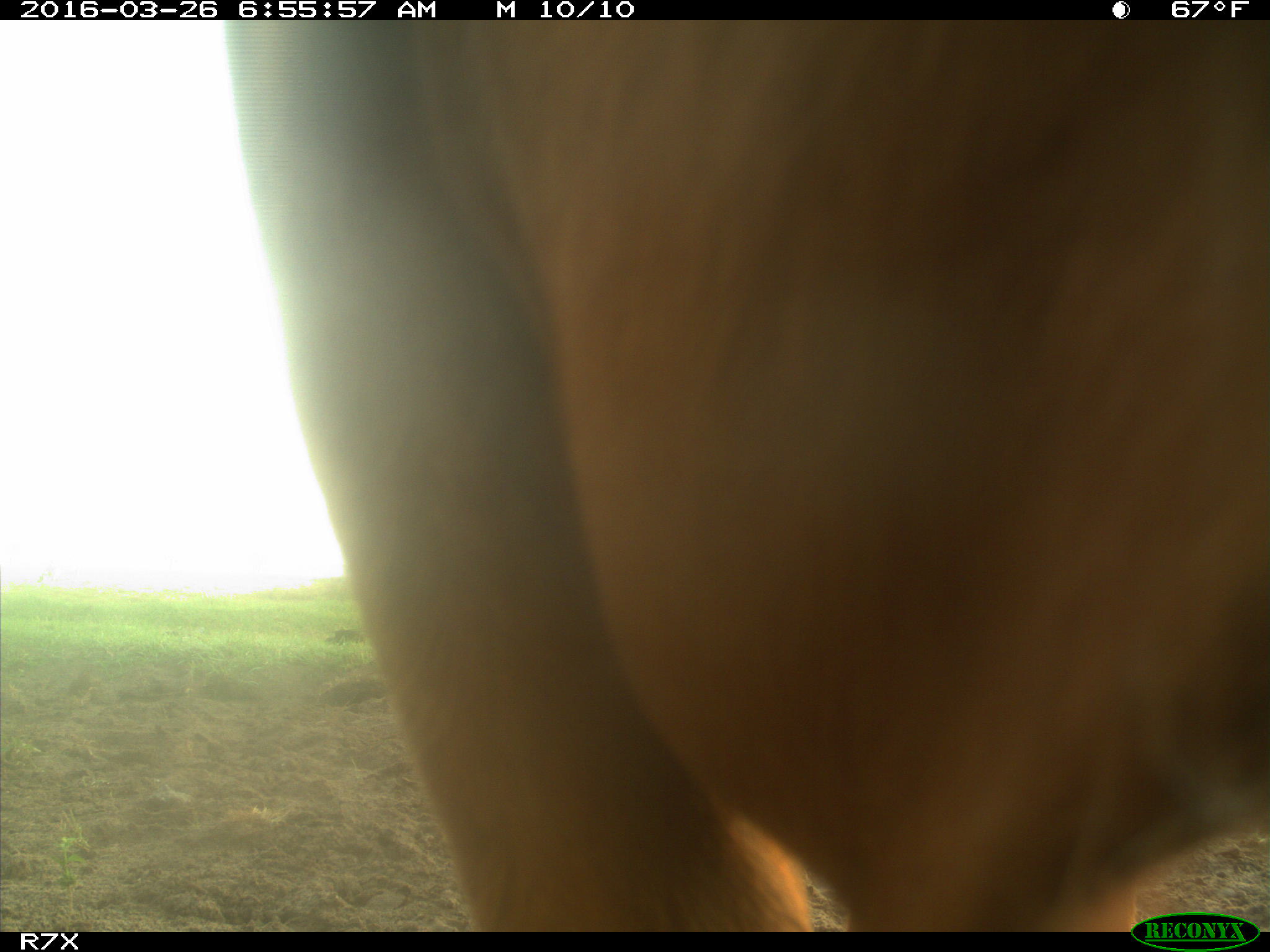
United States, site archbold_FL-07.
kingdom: Animalia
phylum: Chordata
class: Mammalia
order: Artiodactyla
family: Bovidae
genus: Bos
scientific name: Bos taurus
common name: domestic cow